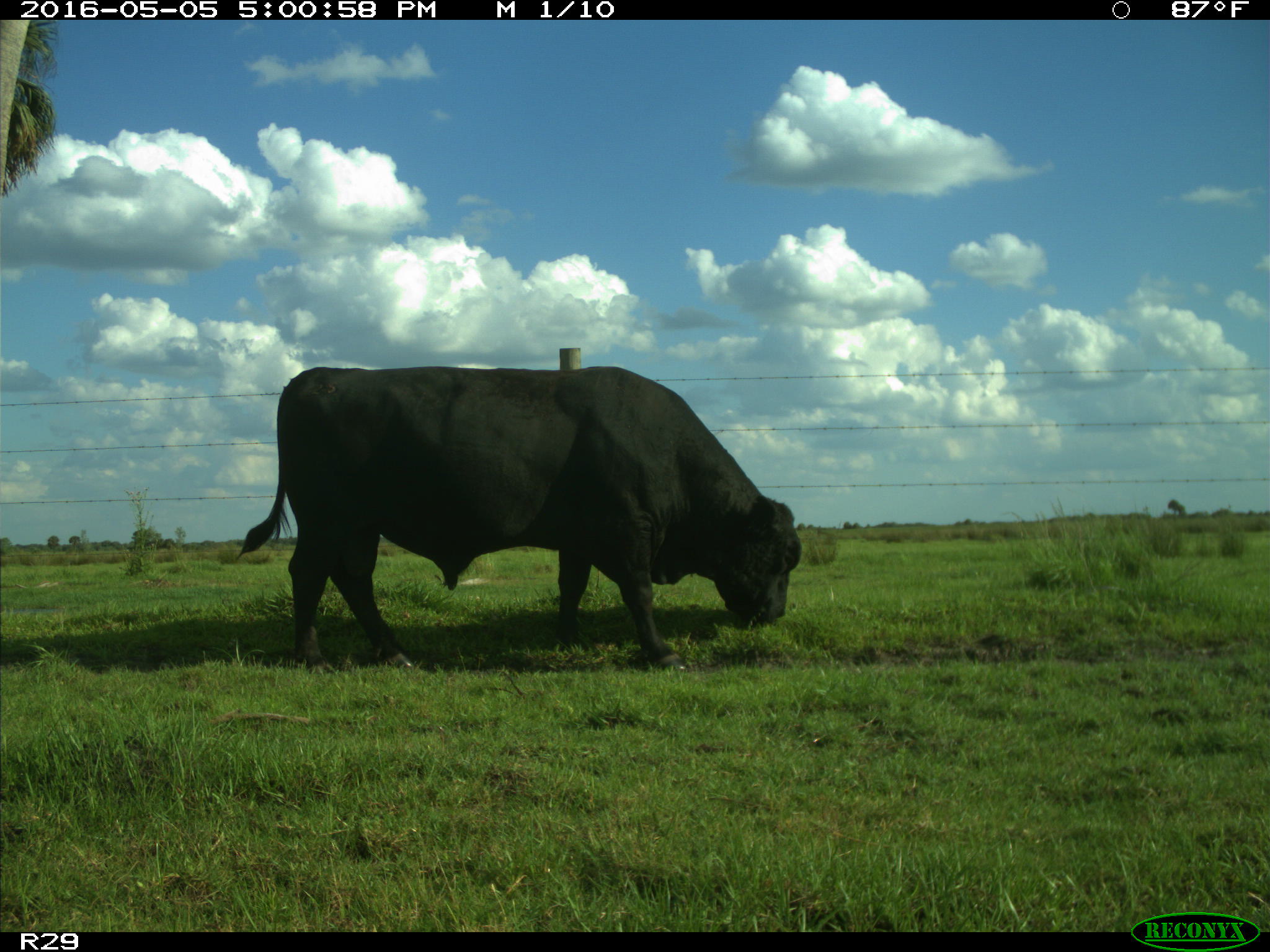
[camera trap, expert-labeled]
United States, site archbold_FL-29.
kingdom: Animalia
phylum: Chordata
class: Mammalia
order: Artiodactyla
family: Bovidae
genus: Bos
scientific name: Bos taurus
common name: domestic cow